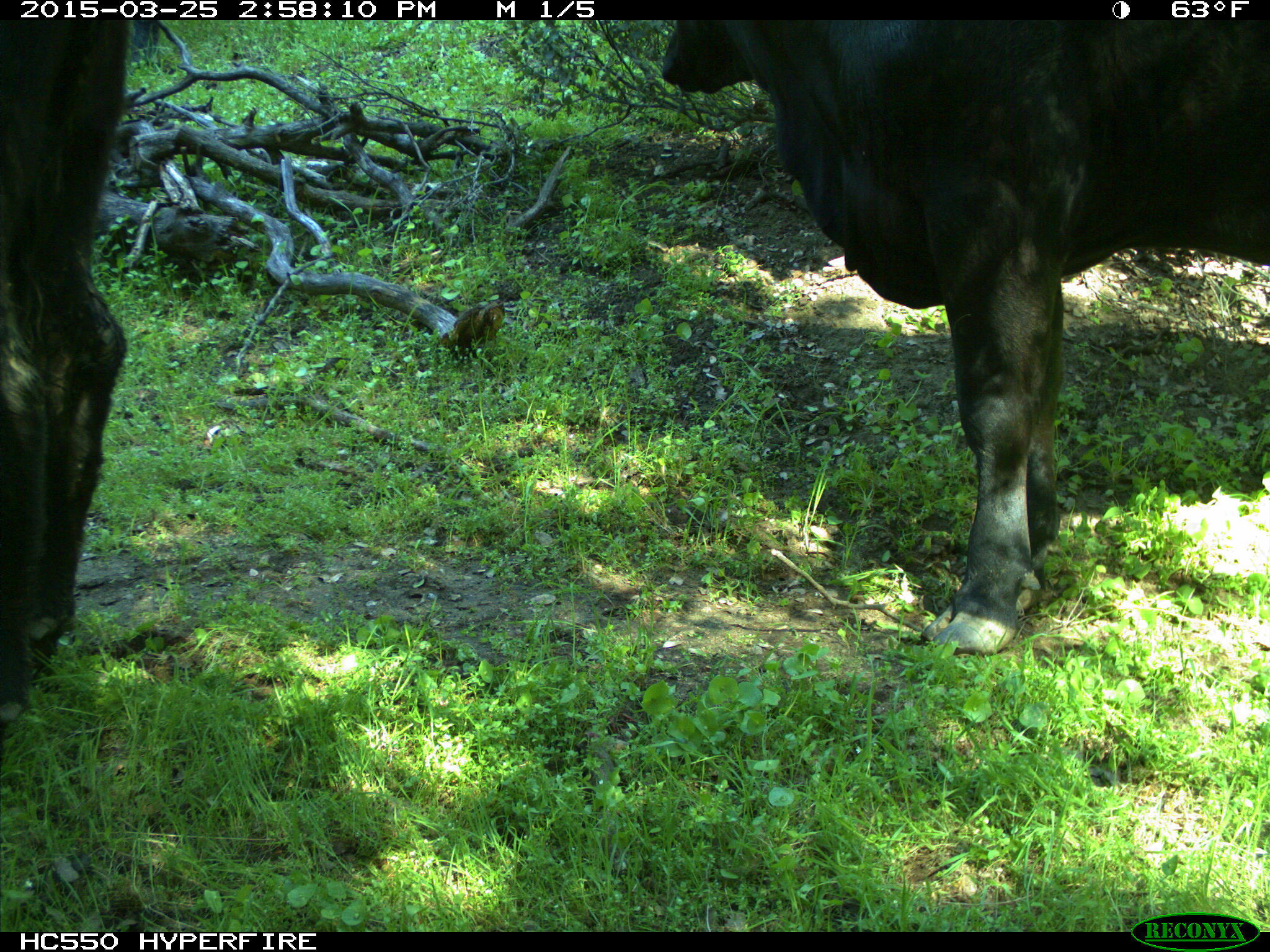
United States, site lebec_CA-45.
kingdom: Animalia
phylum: Chordata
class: Mammalia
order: Artiodactyla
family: Bovidae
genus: Bos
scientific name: Bos taurus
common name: domestic cow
Bos taurus (domestic cow).